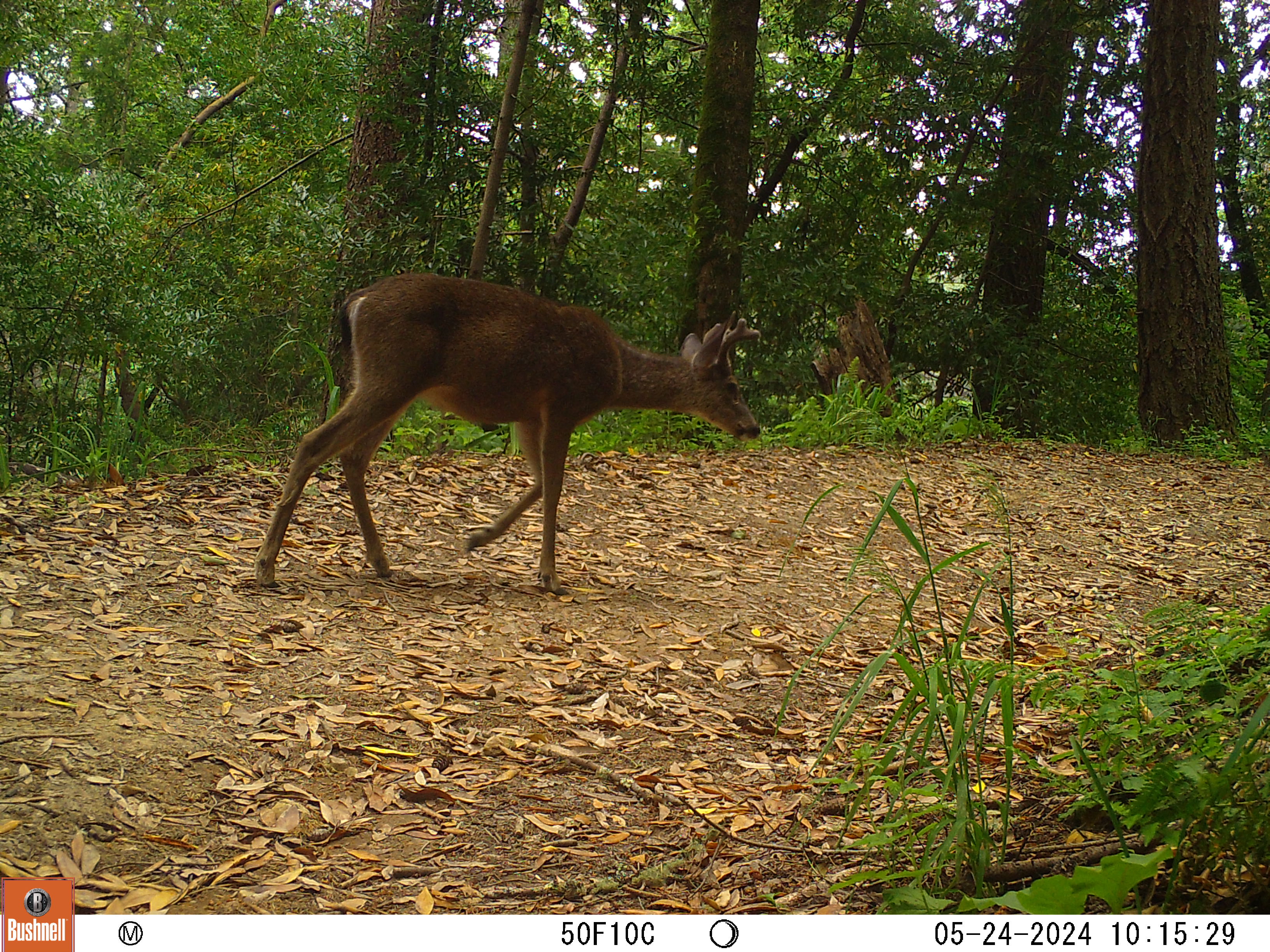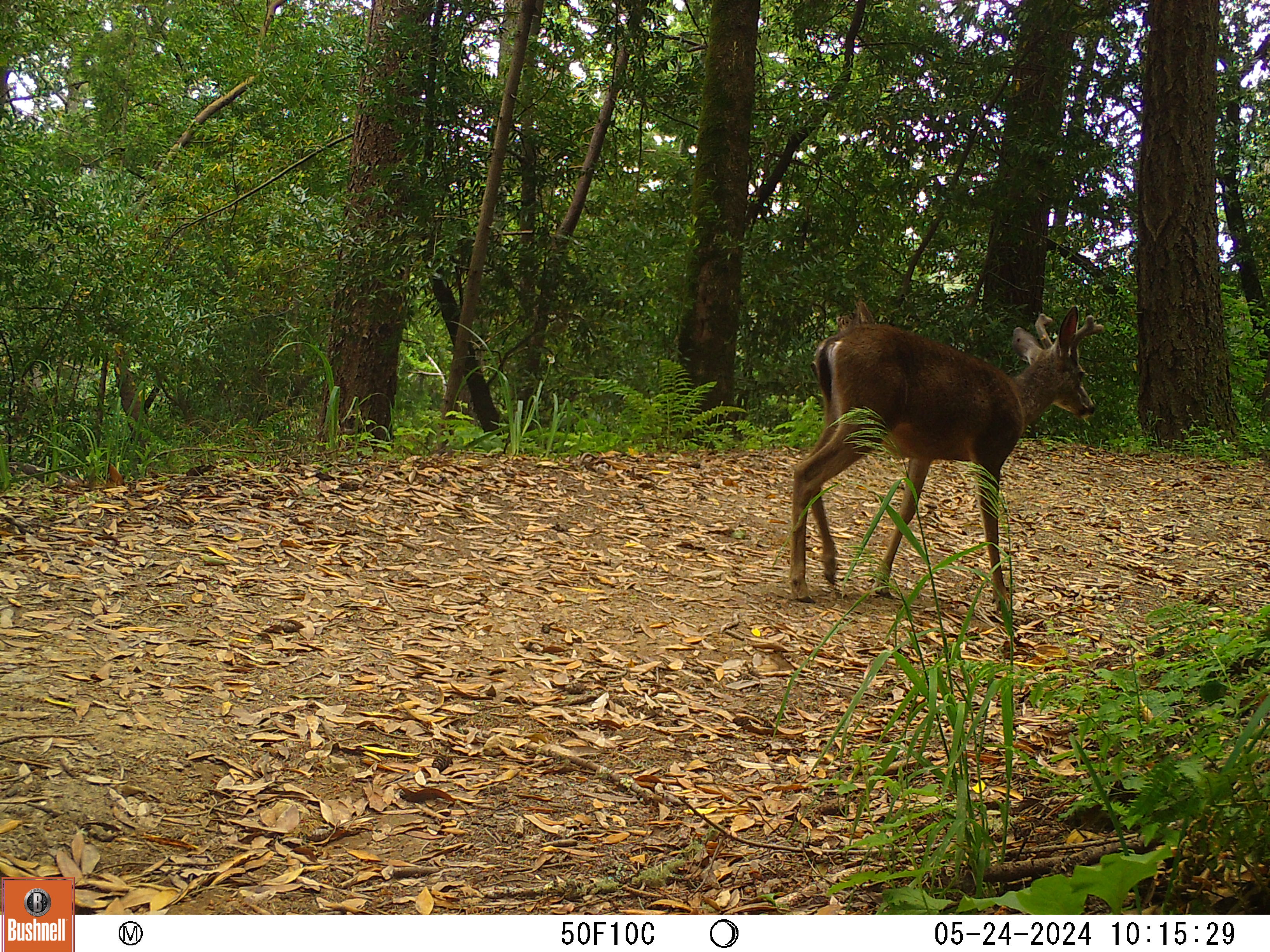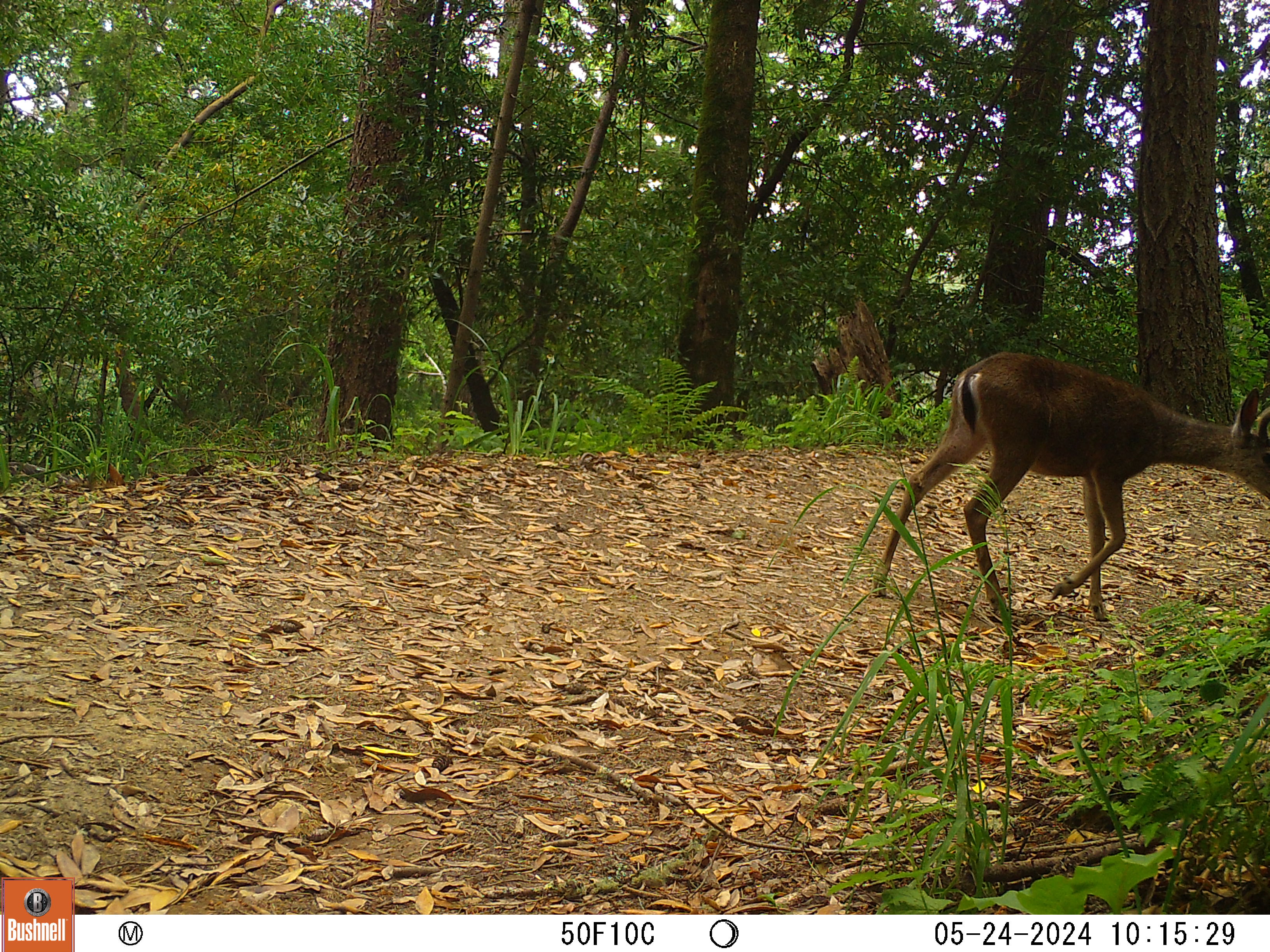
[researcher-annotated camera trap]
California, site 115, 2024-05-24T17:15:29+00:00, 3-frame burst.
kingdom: Animalia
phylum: Chordata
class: Mammalia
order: Artiodactyla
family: Cervidae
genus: Odocoileus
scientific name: Odocoileus hemionus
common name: mule deer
Mule deer (Odocoileus hemionus).